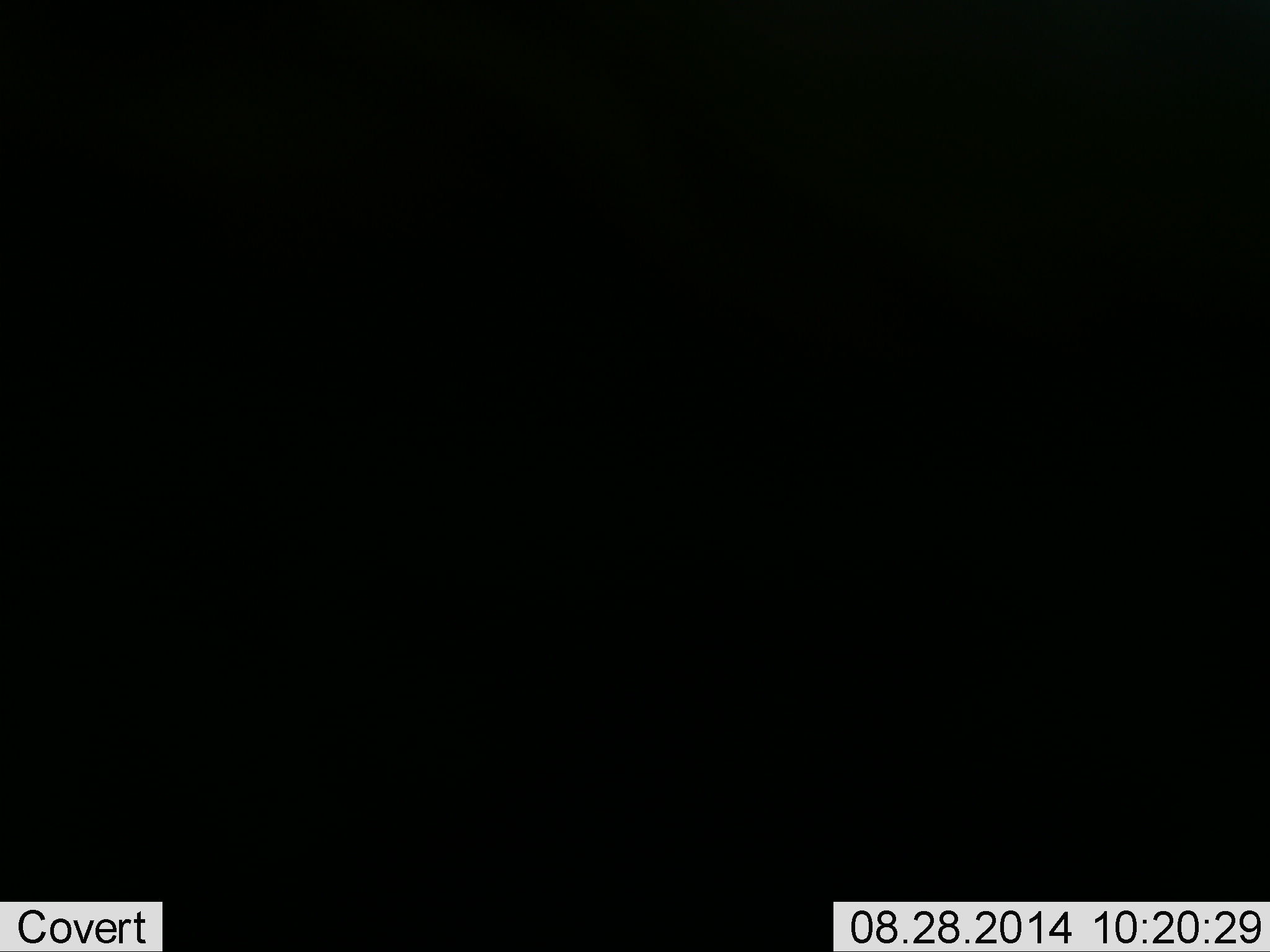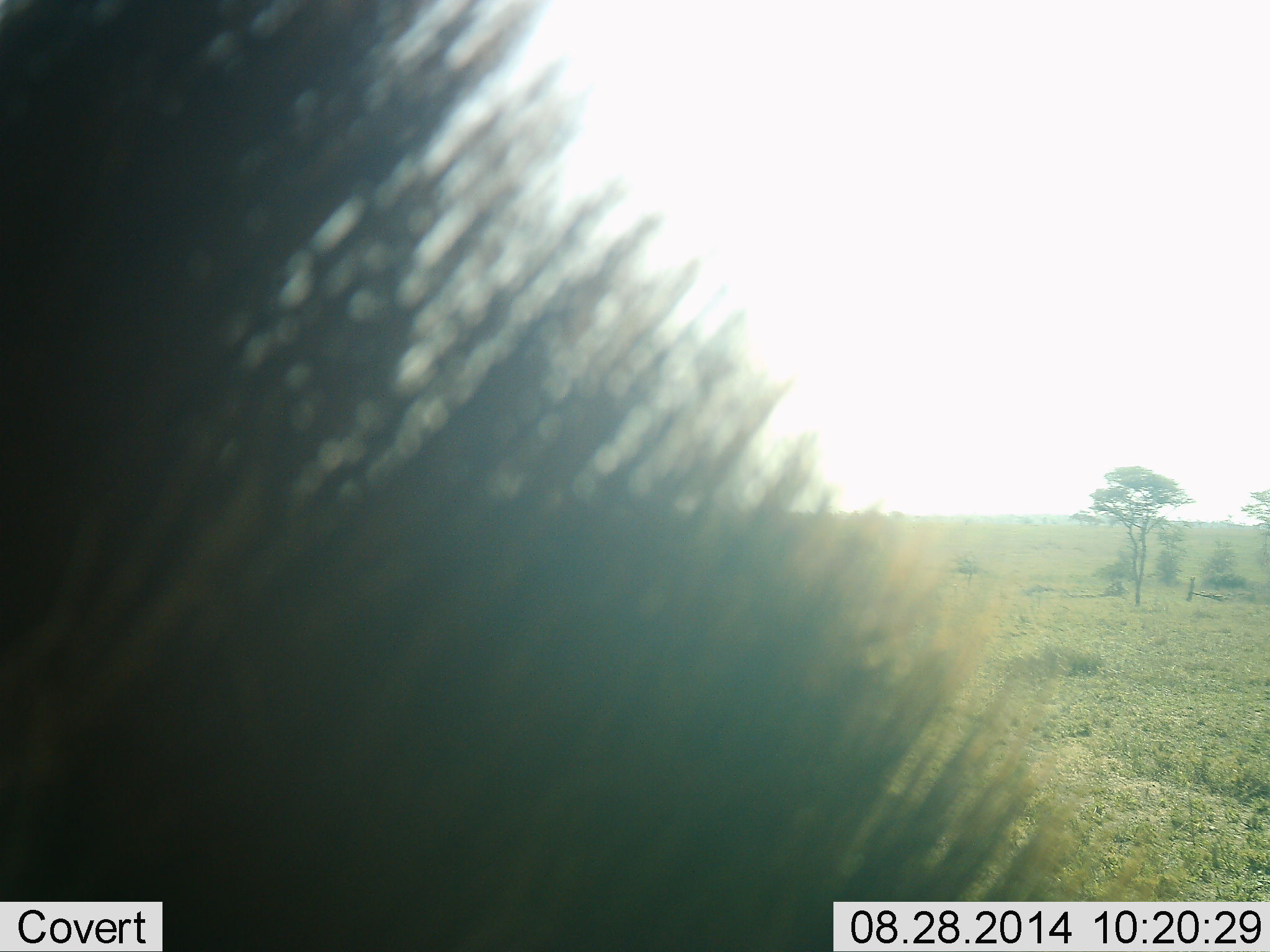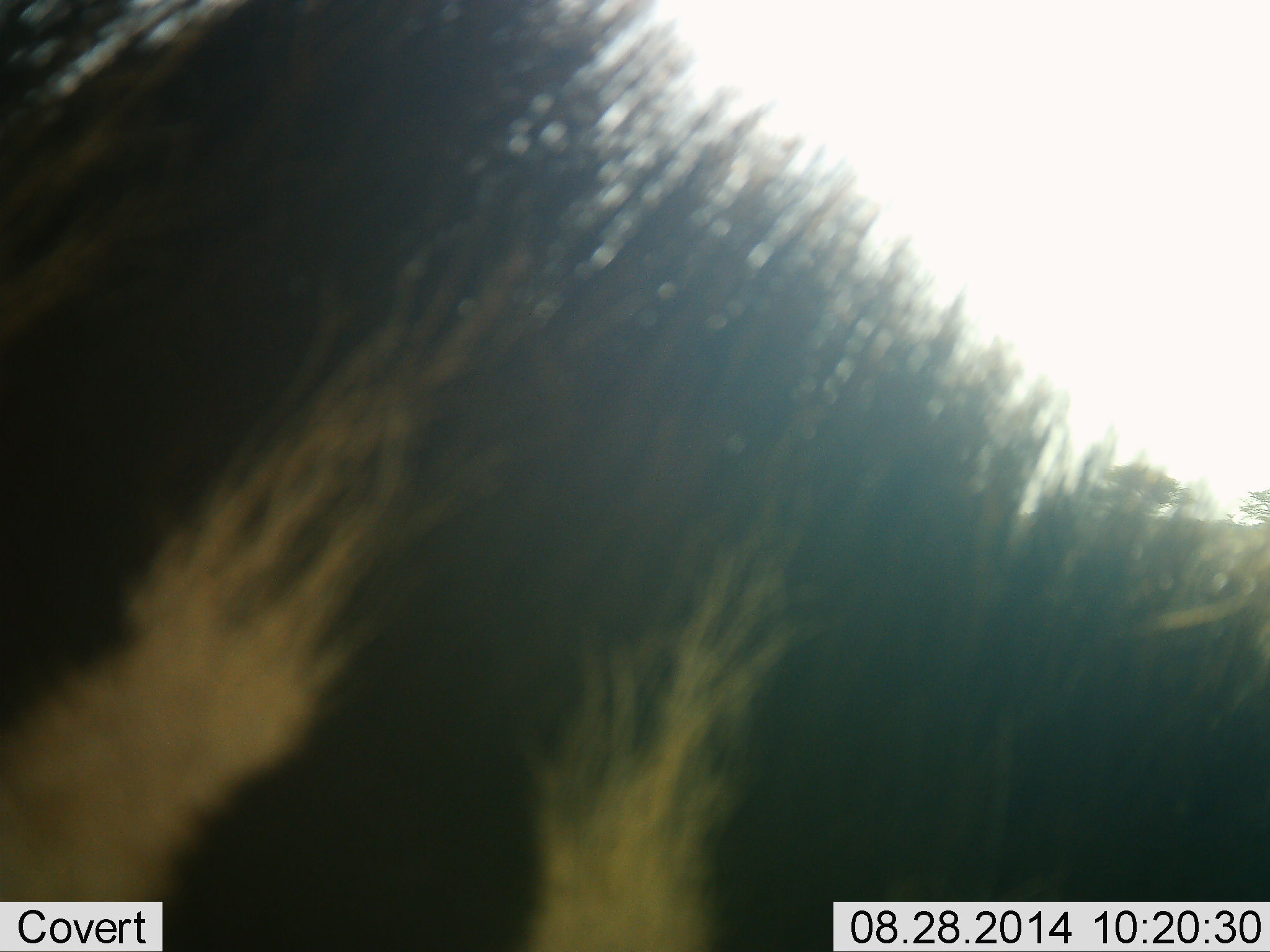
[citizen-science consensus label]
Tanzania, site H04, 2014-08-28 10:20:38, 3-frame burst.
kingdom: Animalia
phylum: Chordata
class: Mammalia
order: Perissodactyla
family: Equidae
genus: Equus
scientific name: Equus quagga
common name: plains zebra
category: zebra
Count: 1.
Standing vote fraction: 70%.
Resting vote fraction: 0%.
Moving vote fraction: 10%.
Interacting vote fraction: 0%.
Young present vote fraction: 0%.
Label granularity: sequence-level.